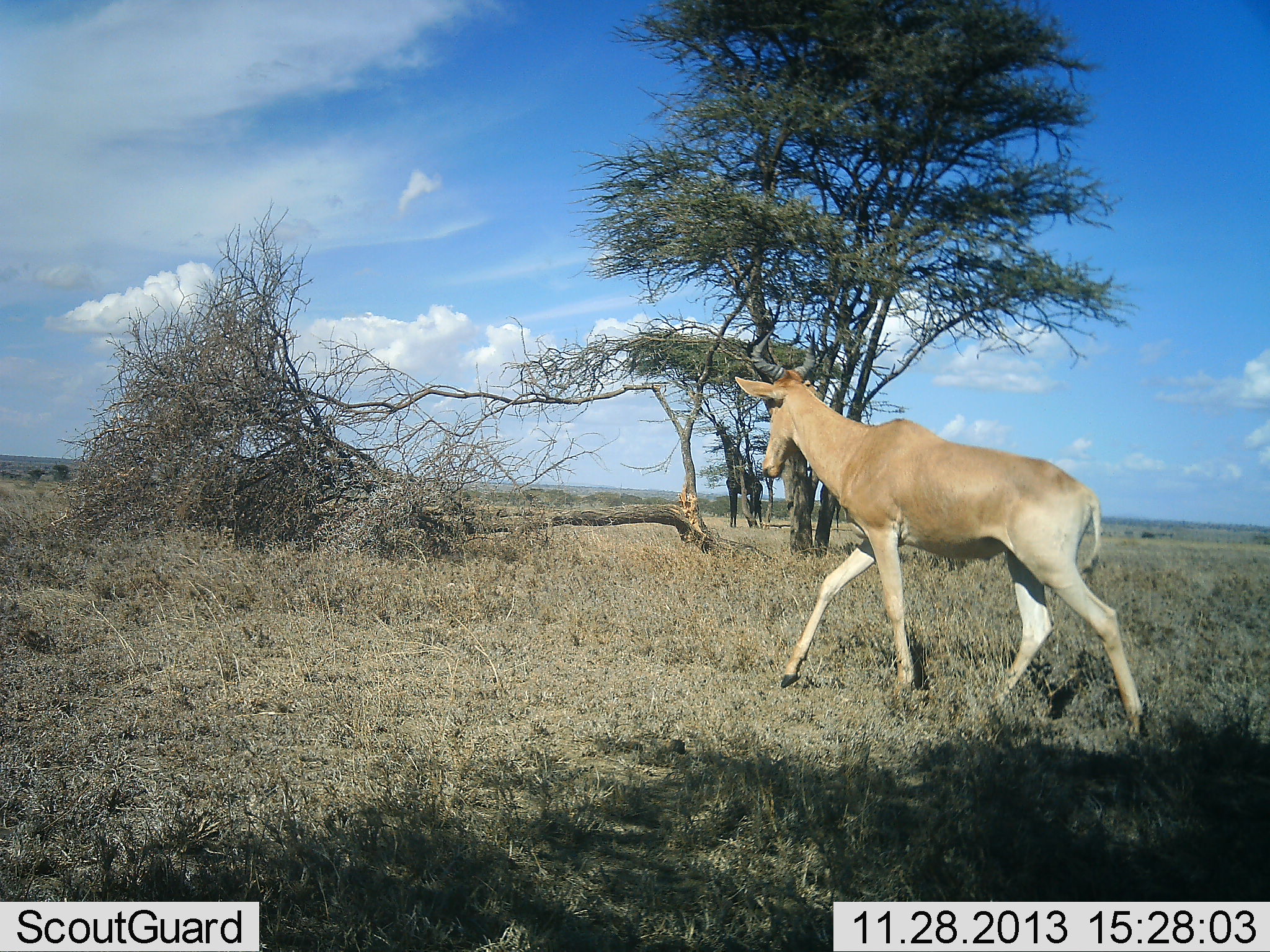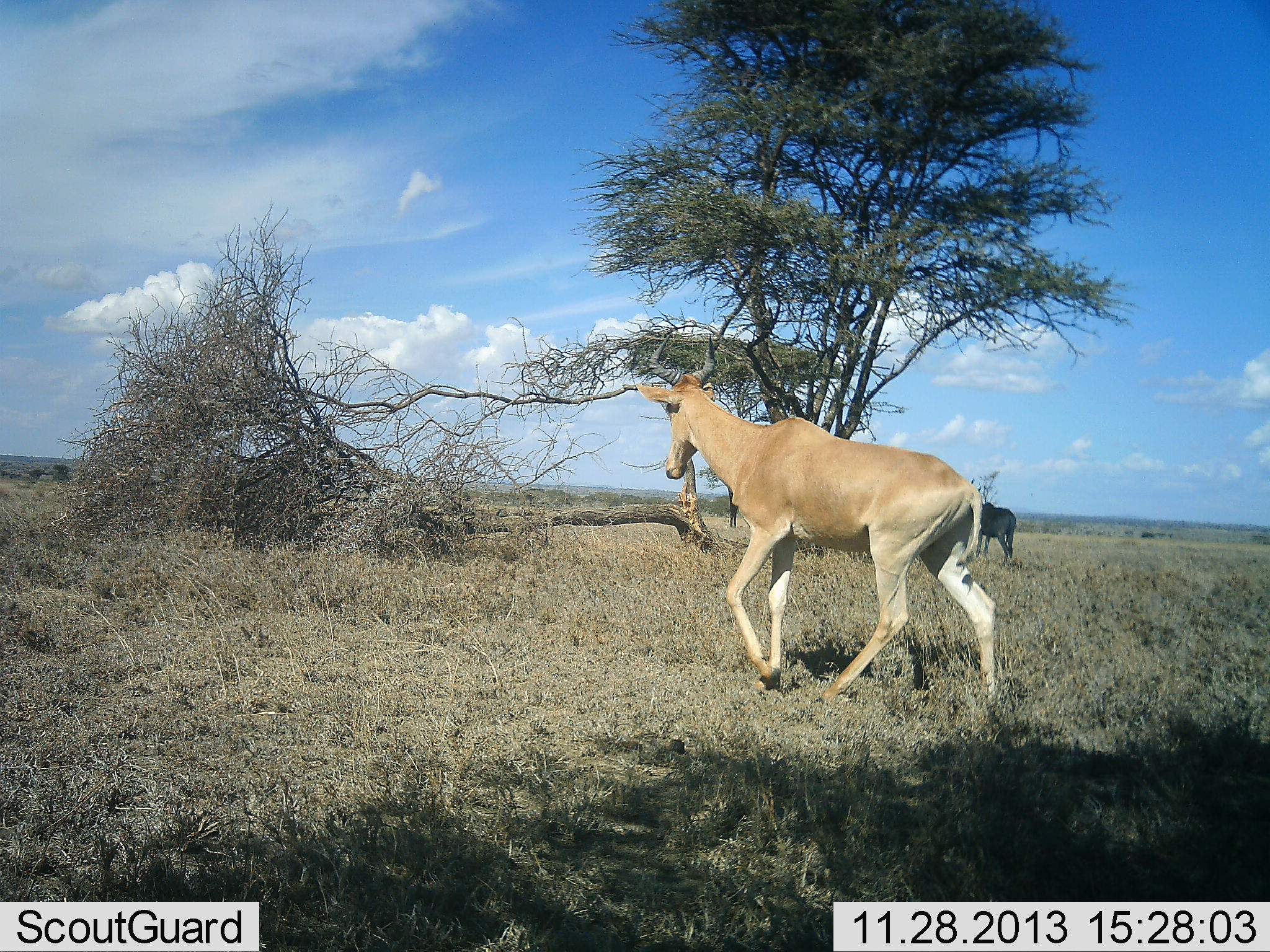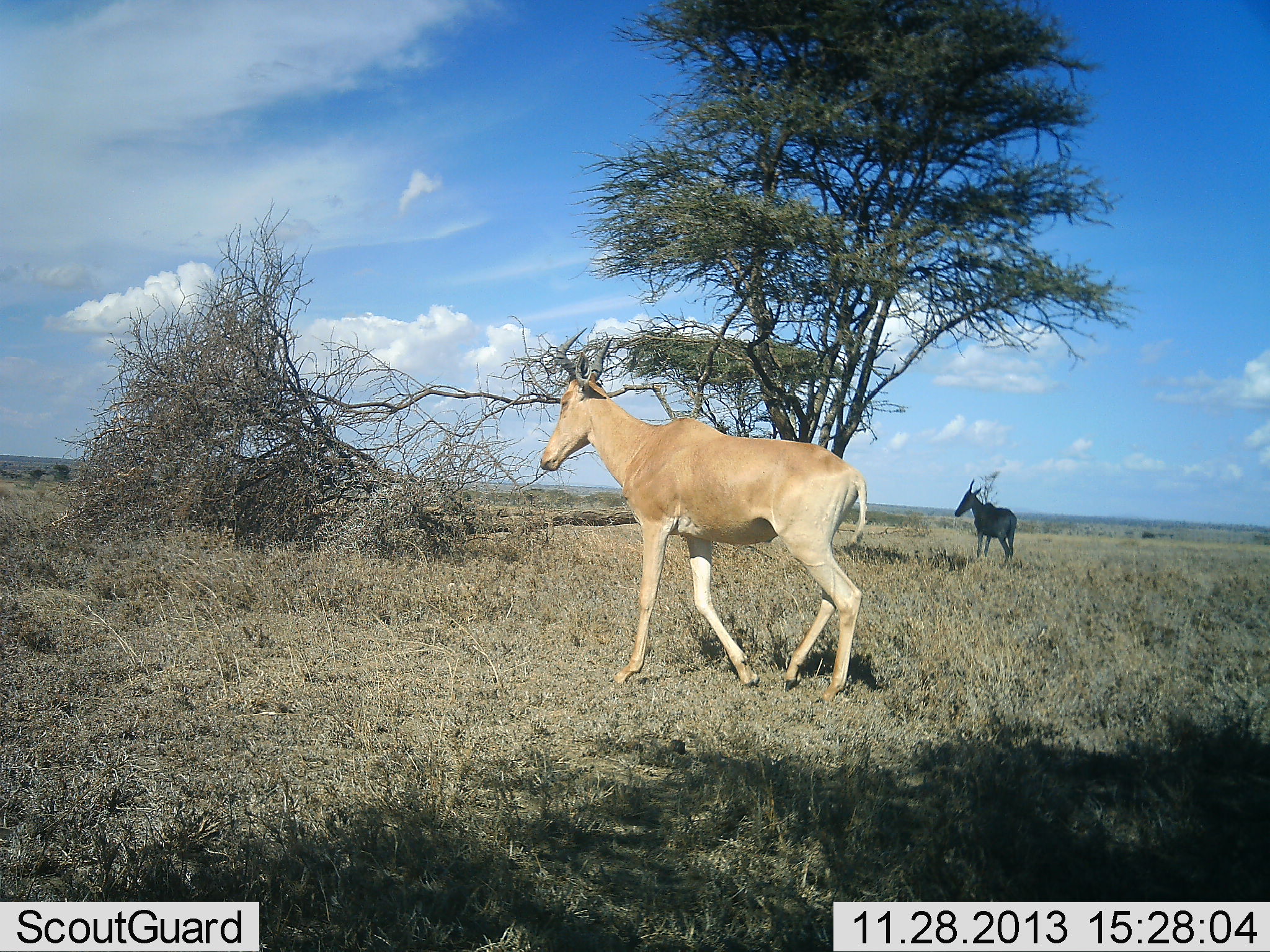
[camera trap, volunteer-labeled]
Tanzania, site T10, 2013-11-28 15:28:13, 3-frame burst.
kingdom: Animalia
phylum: Chordata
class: Mammalia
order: Artiodactyla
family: Bovidae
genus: Alcelaphus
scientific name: Alcelaphus buselaphus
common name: hartebeest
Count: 2.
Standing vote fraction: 70%.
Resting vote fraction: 0%.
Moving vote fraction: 90%.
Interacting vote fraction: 0%.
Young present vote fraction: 0%.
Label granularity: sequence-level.